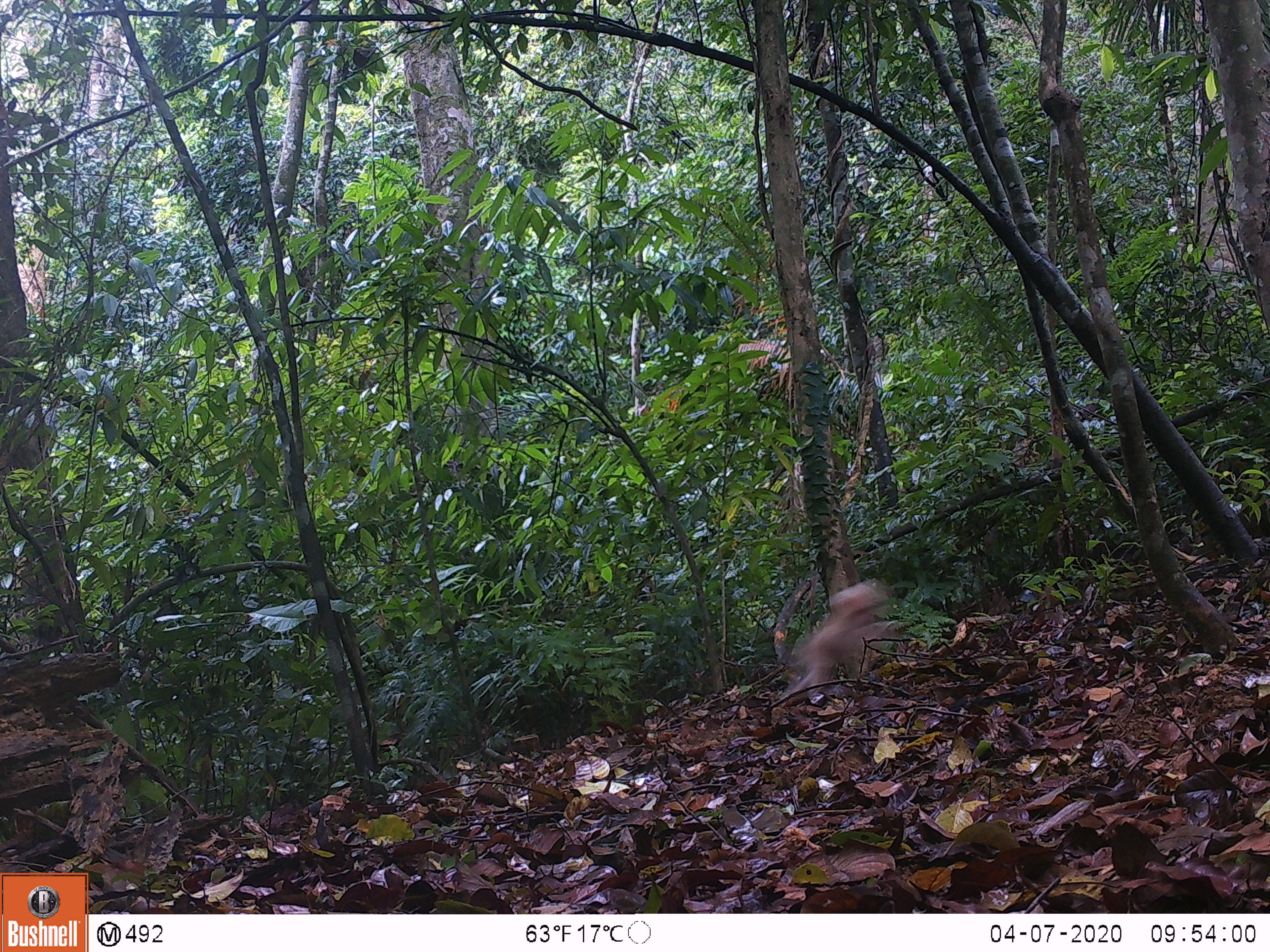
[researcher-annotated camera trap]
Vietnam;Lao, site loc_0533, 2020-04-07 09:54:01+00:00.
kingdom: Animalia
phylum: Chordata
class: Mammalia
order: Primates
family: Cercopithecidae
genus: Macaca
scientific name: Macaca arctoides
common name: stump-tailed macaque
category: stump tailed macaque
Stump tailed macaque (stump-tailed macaque) (Macaca arctoides). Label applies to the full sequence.